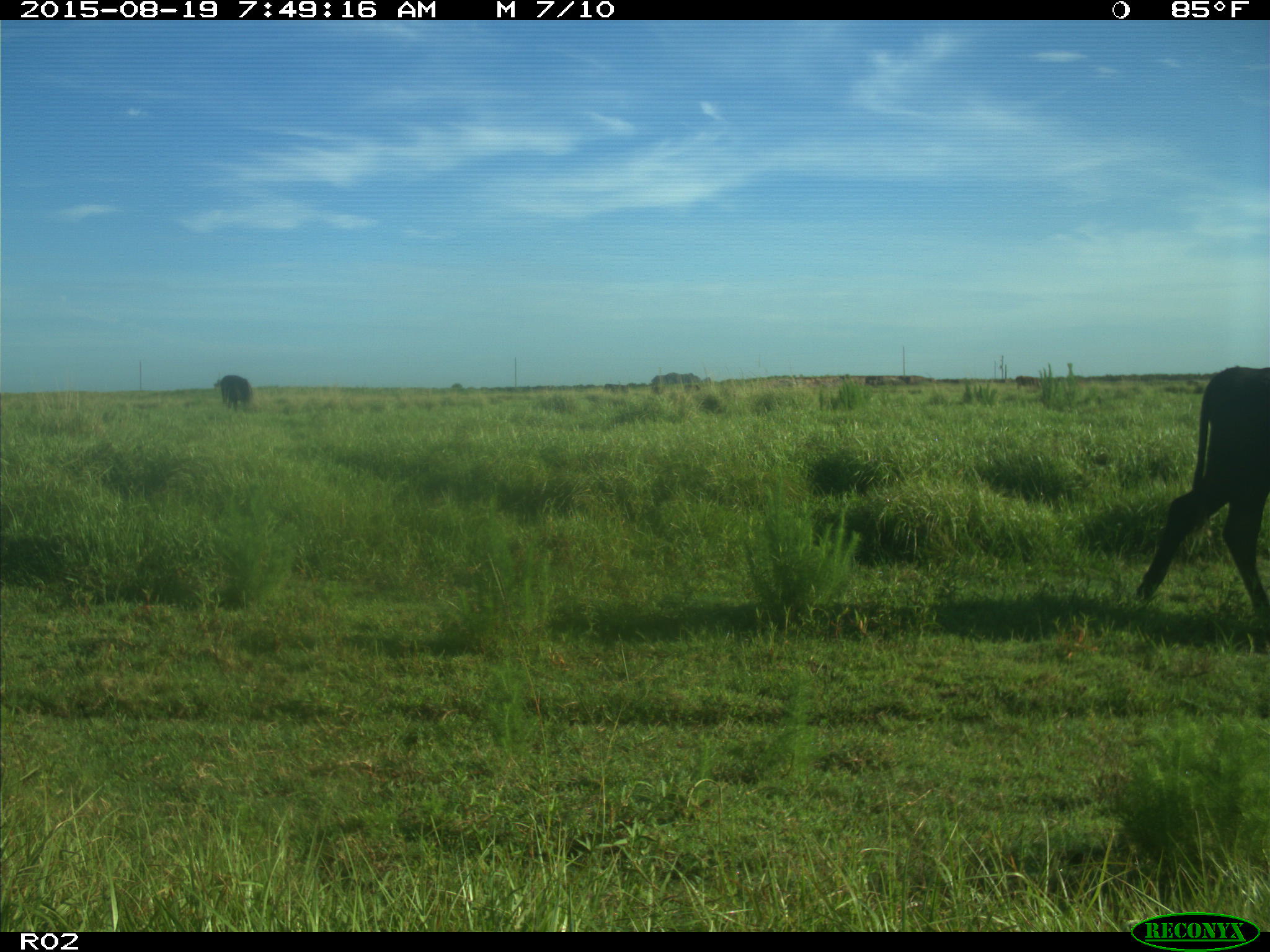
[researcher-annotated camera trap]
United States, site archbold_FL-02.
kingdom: Animalia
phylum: Chordata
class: Mammalia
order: Artiodactyla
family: Bovidae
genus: Bos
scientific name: Bos taurus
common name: domestic cow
Bos taurus (domestic cow).